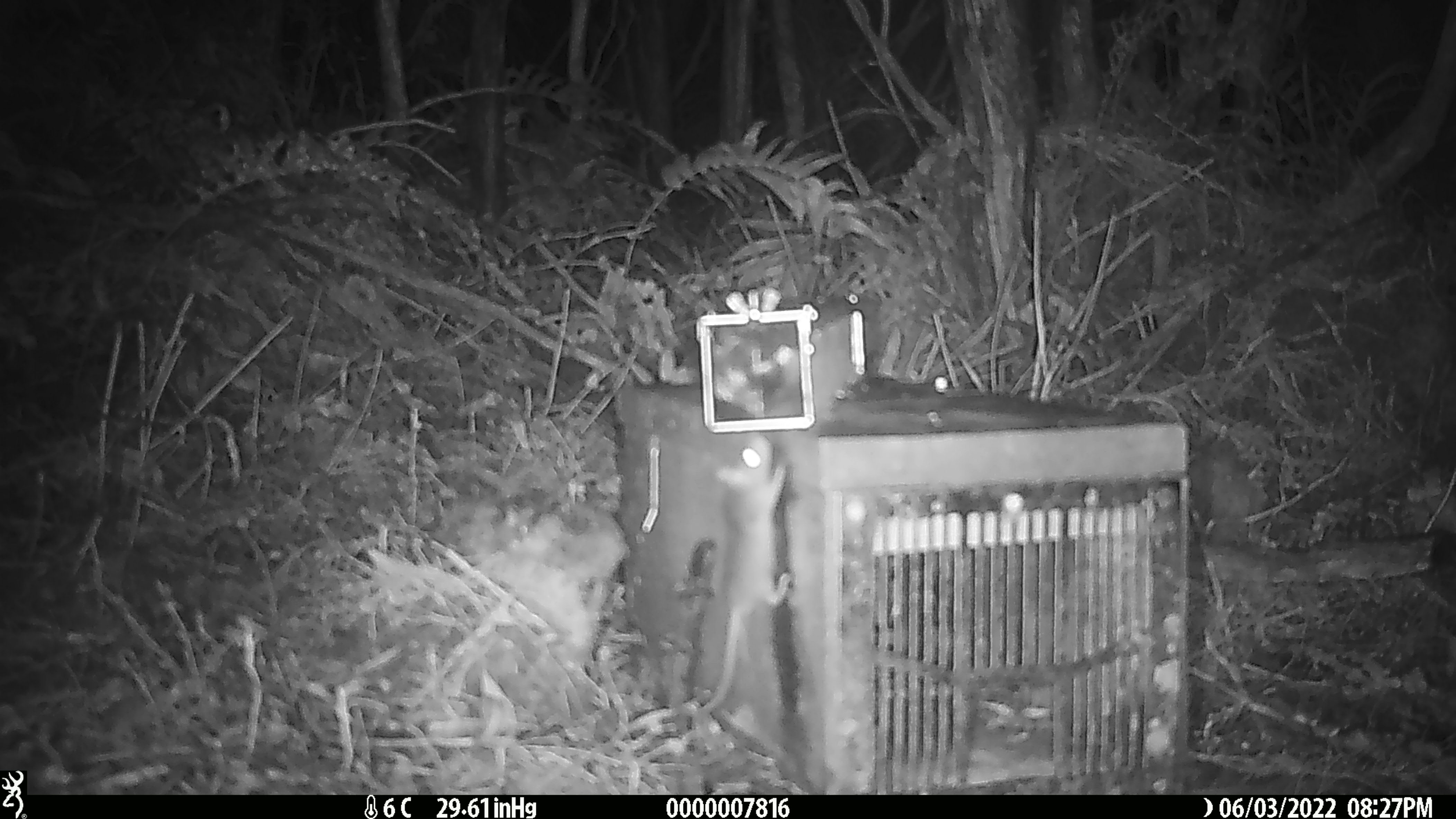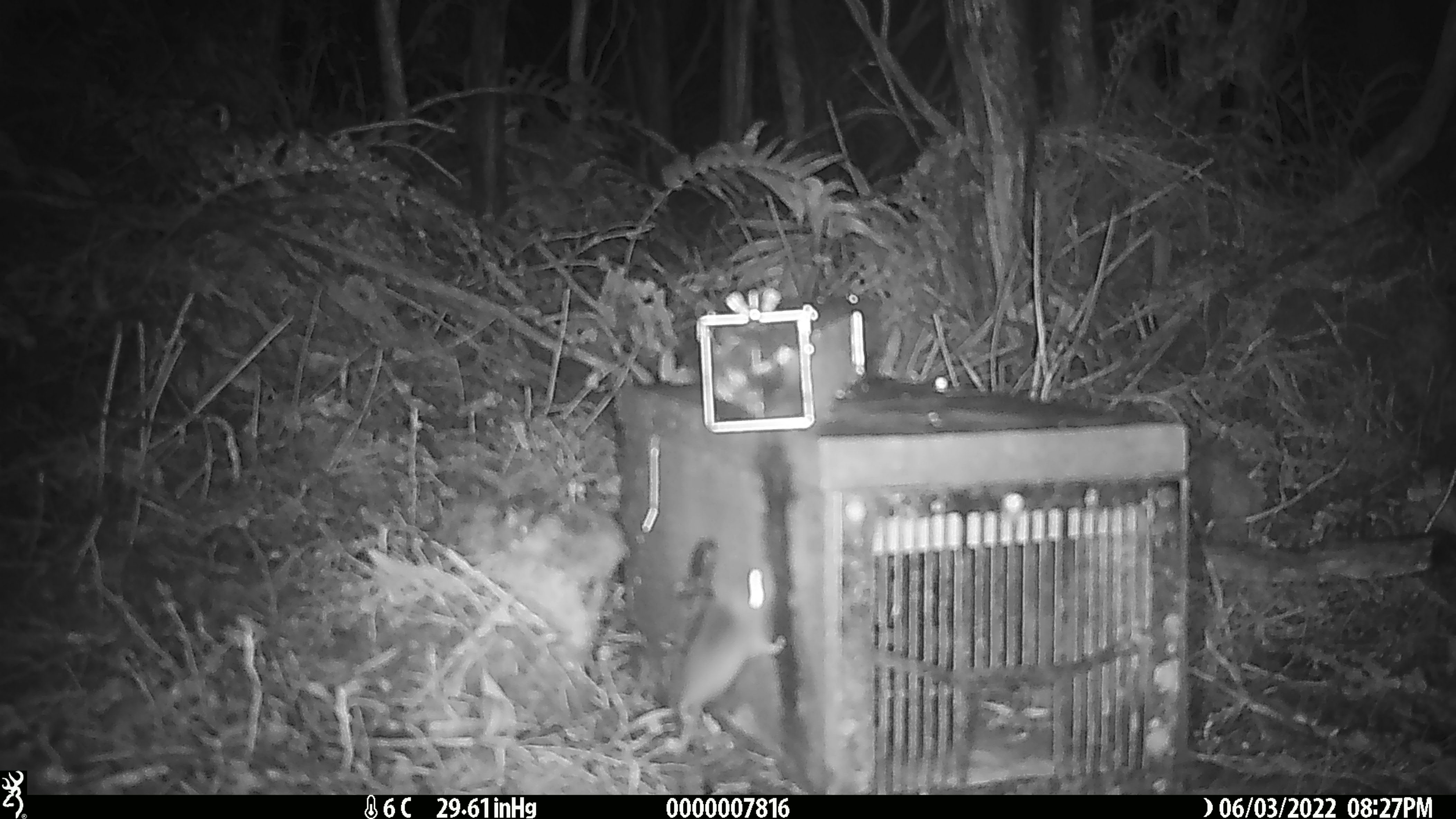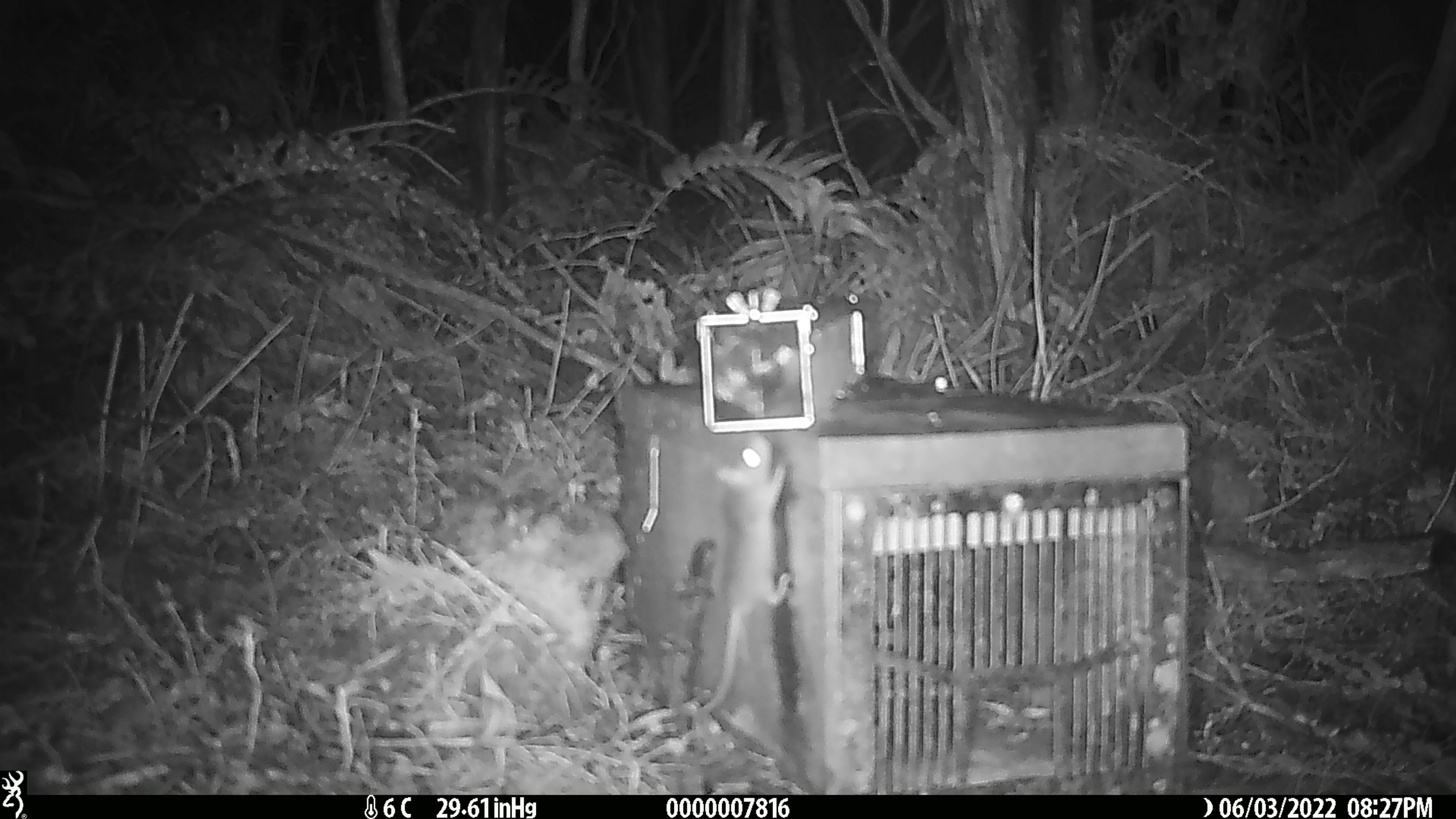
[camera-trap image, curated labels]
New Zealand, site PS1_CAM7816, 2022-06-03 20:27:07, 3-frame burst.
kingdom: Animalia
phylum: Chordata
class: Mammalia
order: Rodentia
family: Muridae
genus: Mus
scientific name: Mus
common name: mouse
Mouse (Mus).